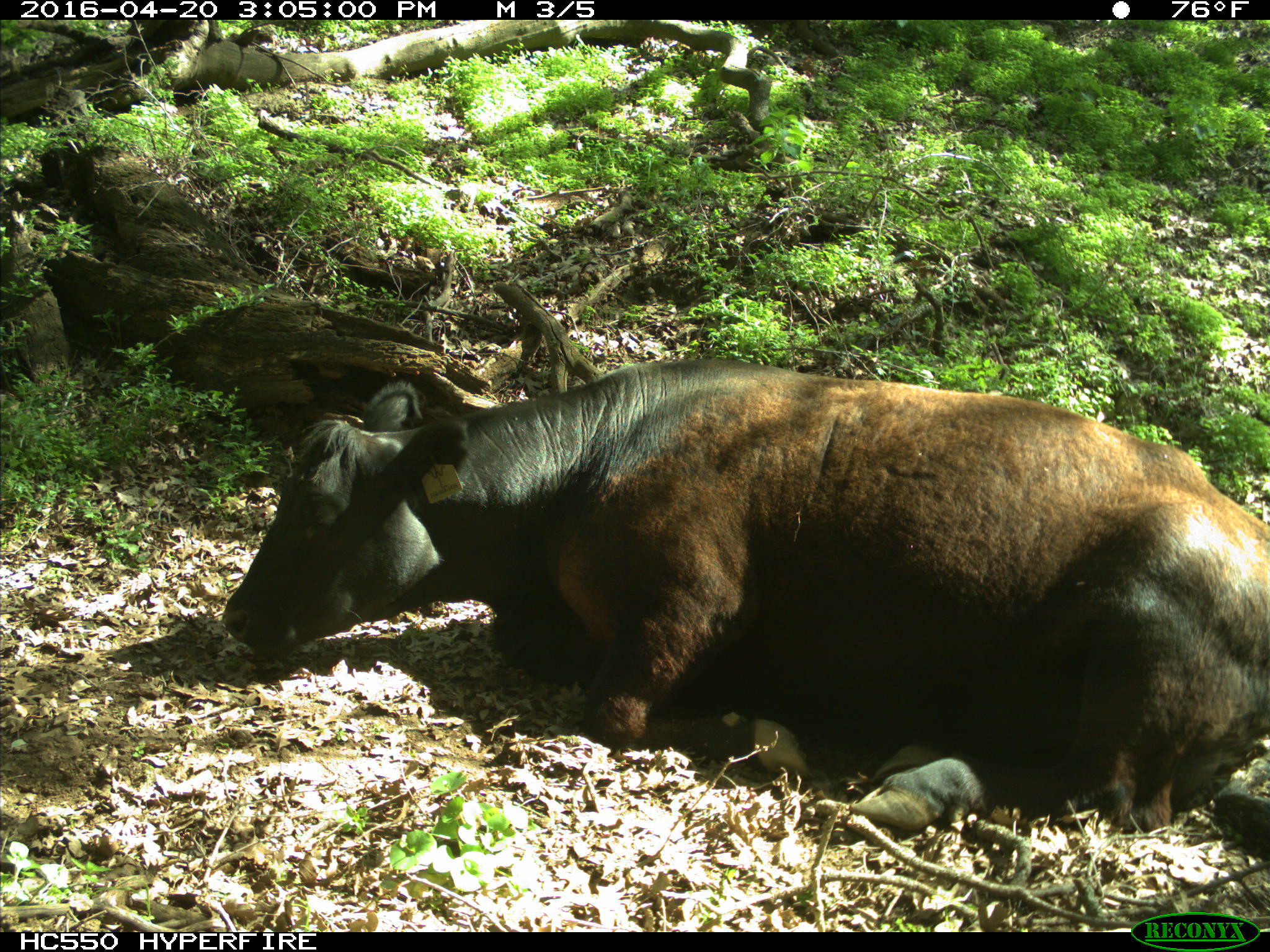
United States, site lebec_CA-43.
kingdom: Animalia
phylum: Chordata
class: Mammalia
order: Artiodactyla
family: Bovidae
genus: Bos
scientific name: Bos taurus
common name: domestic cow